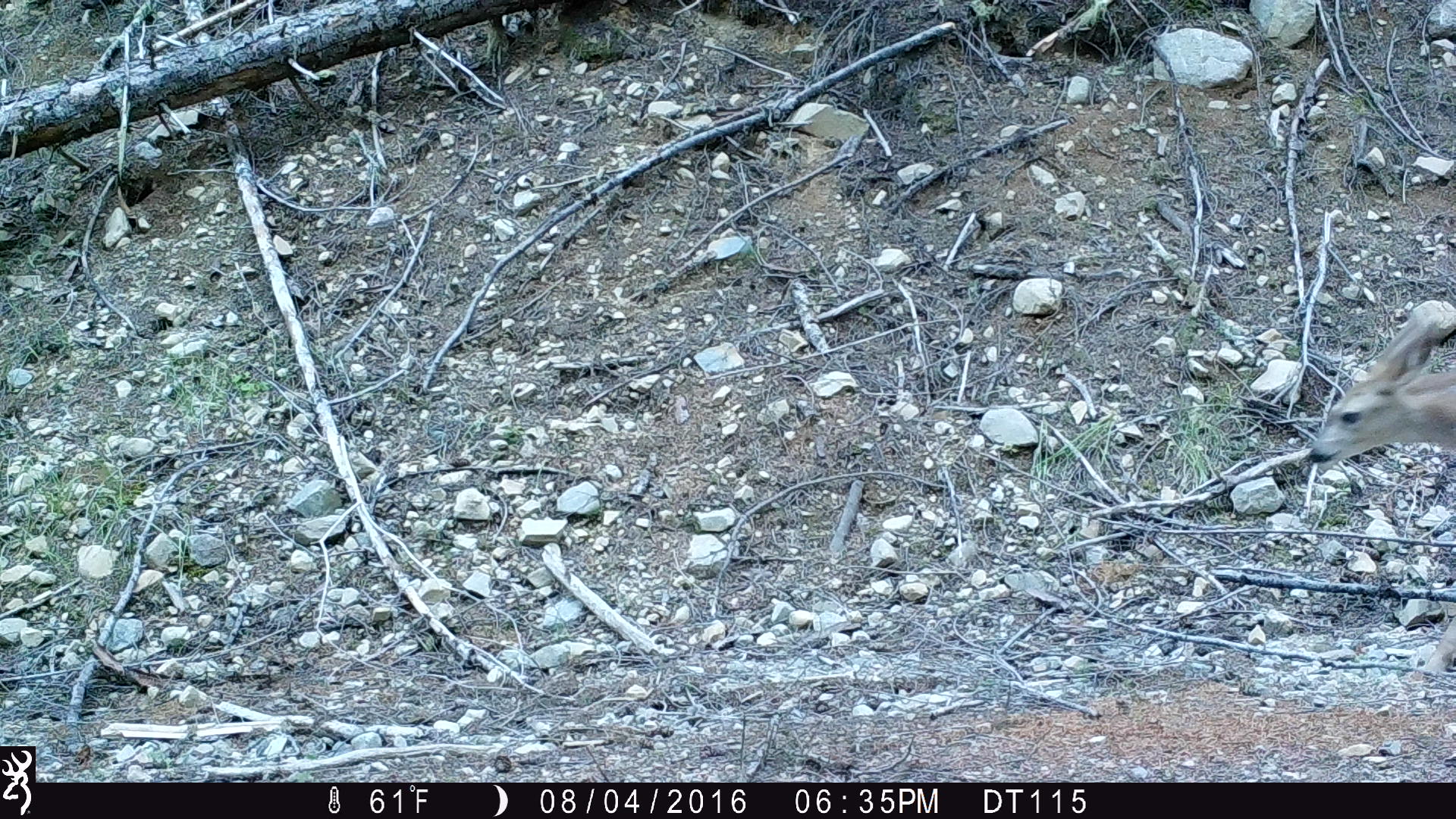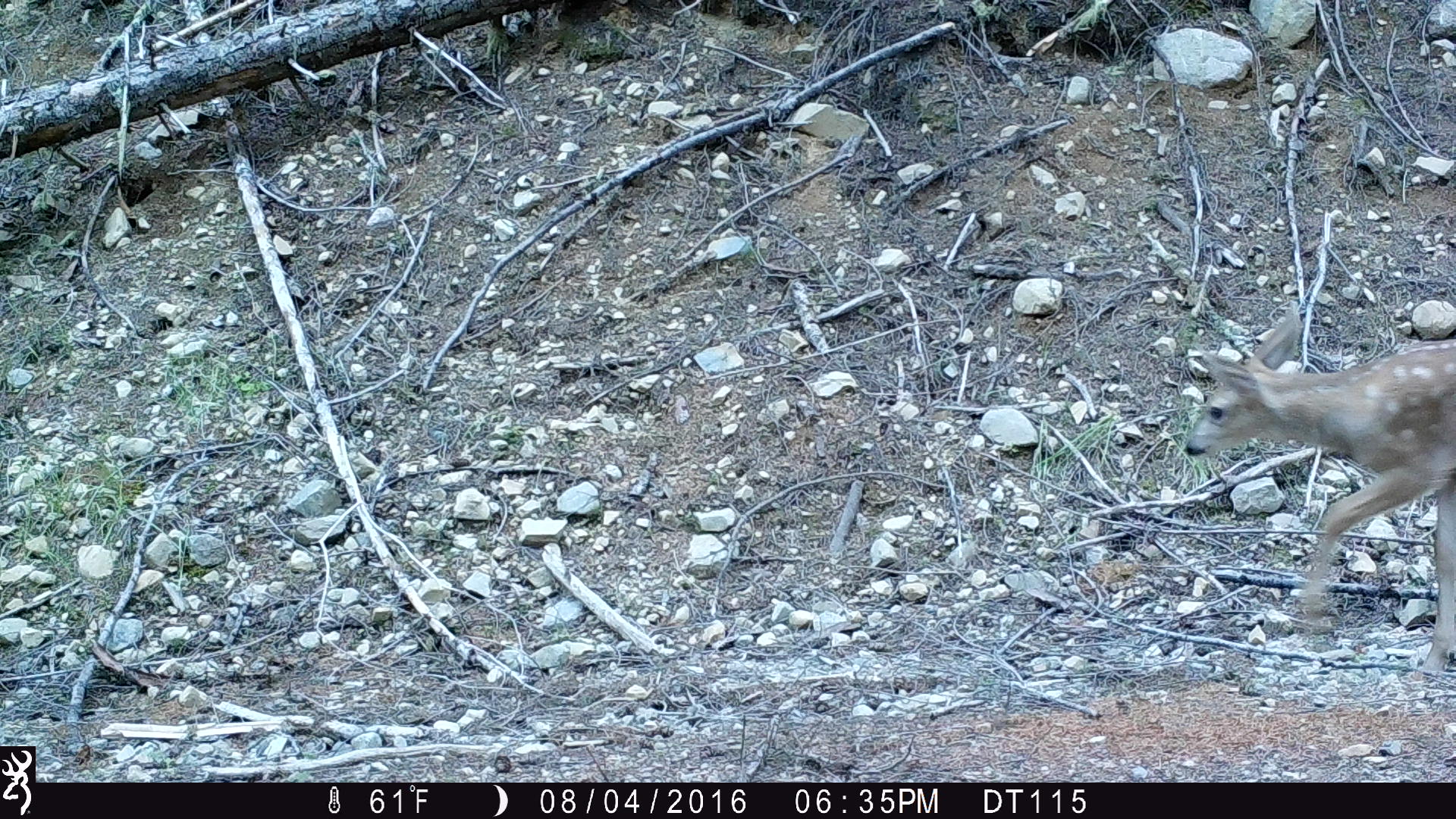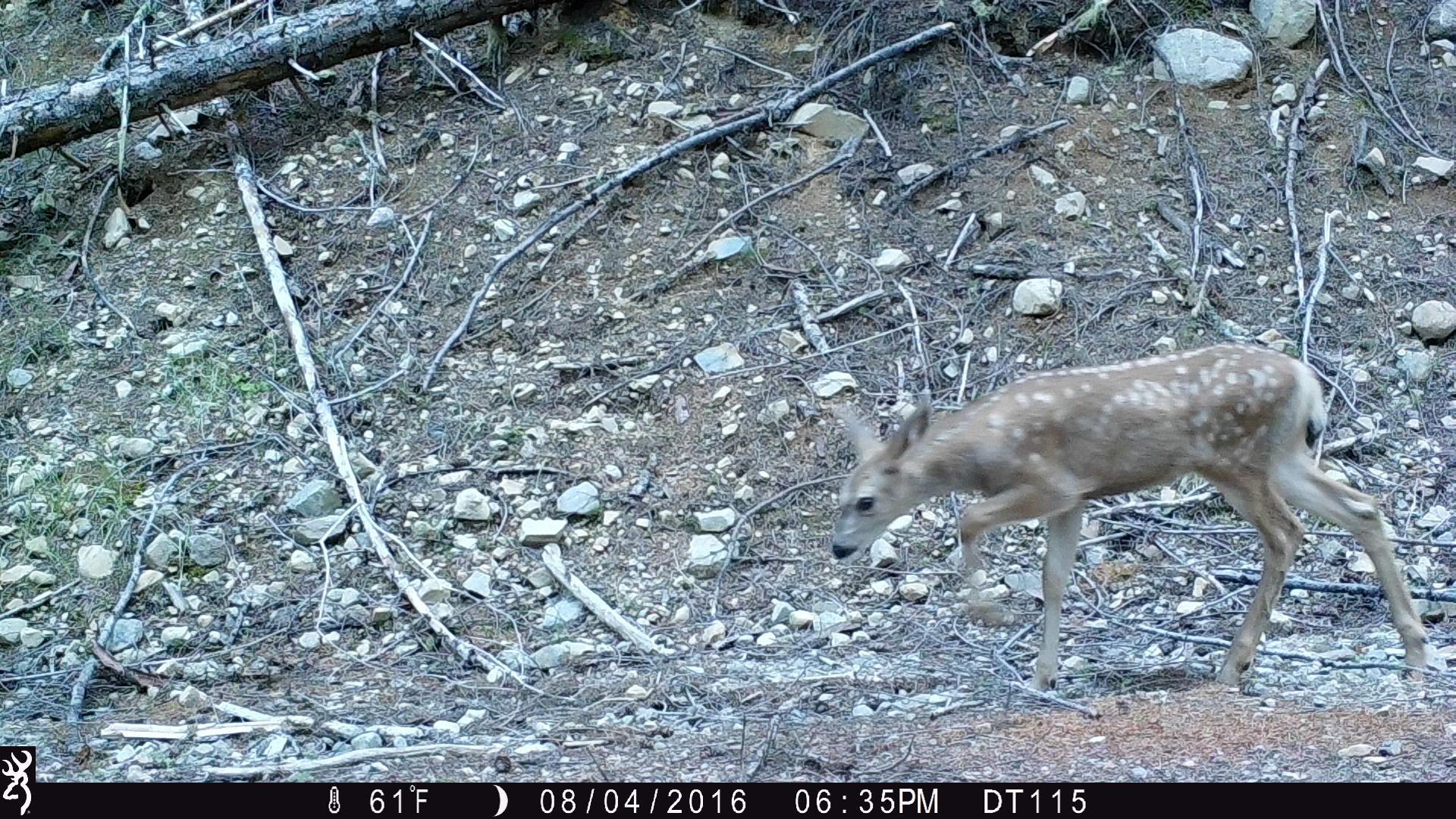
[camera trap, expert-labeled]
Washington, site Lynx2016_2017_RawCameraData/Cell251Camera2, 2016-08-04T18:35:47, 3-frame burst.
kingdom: Animalia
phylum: Chordata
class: Mammalia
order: Artiodactyla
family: Cervidae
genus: Odocoileus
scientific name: Odocoileus hemionus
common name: mule deer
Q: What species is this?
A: Odocoileus hemionus (mule deer).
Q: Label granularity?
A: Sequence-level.